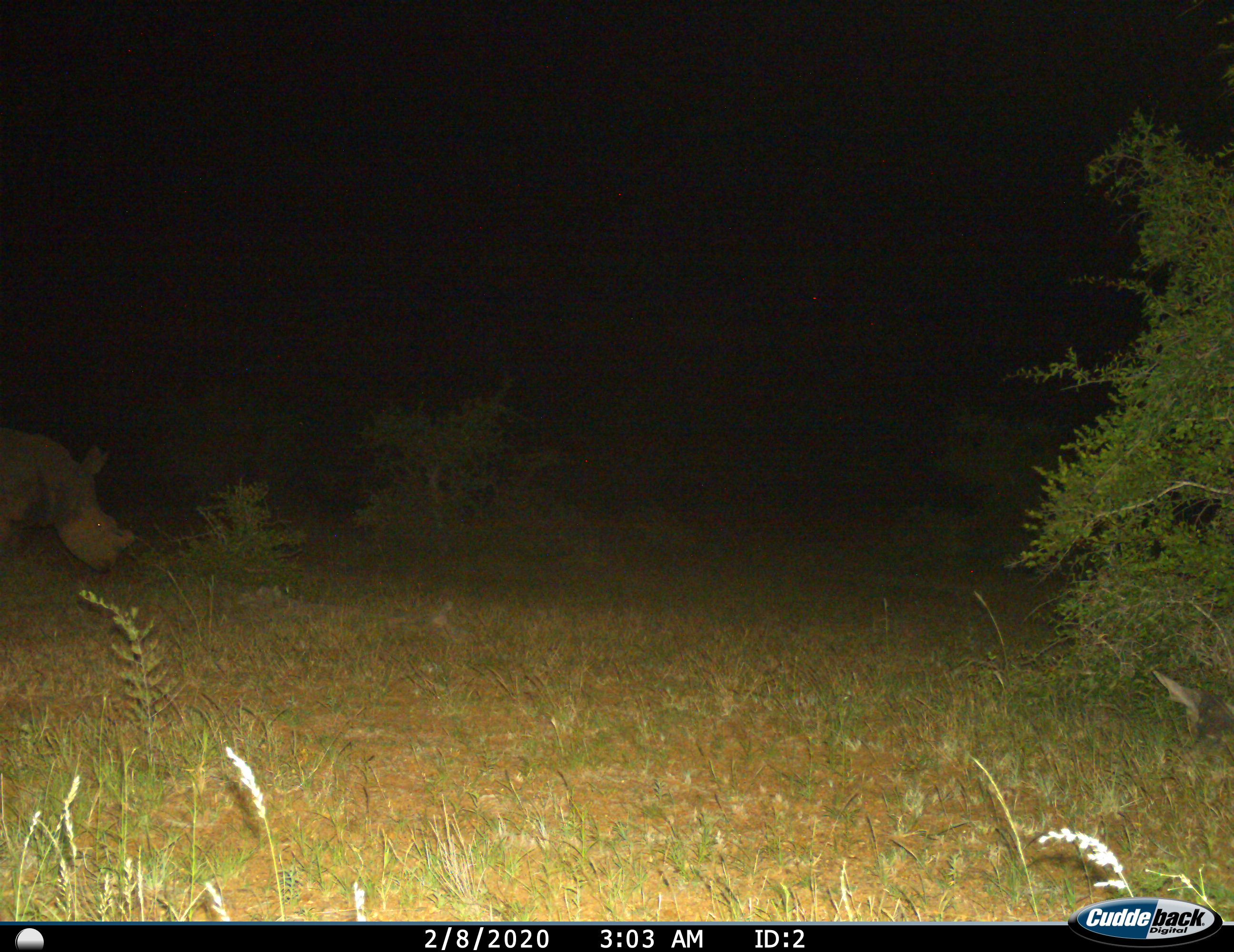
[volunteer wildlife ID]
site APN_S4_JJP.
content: unidentified animal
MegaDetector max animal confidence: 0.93